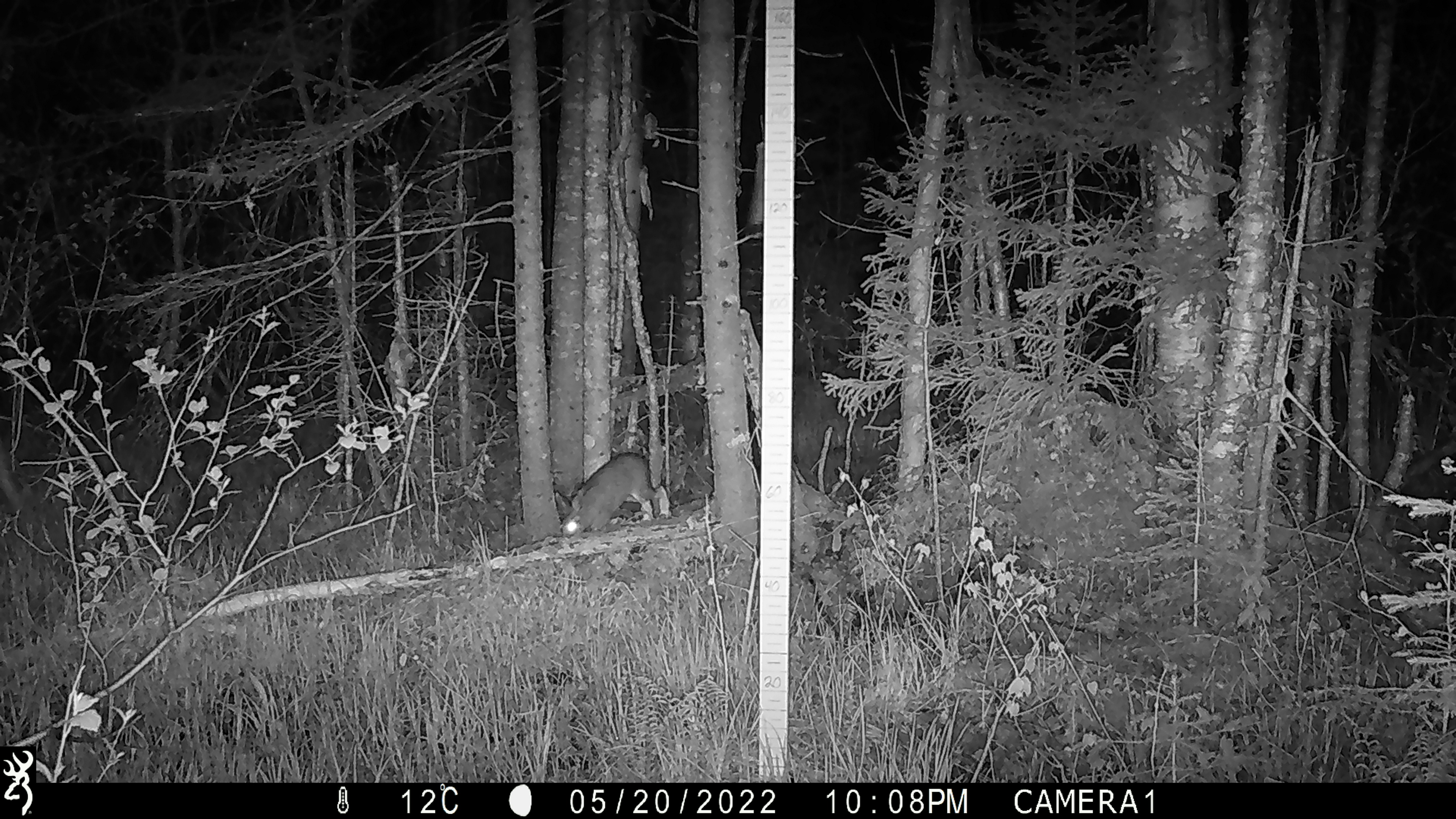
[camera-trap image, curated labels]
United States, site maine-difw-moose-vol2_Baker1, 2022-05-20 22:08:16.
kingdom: Animalia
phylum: Chordata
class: Mammalia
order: Lagomorpha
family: Leporidae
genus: Lepus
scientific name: Lepus americanus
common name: snowshoe hare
Snowshoe hare (Lepus americanus).